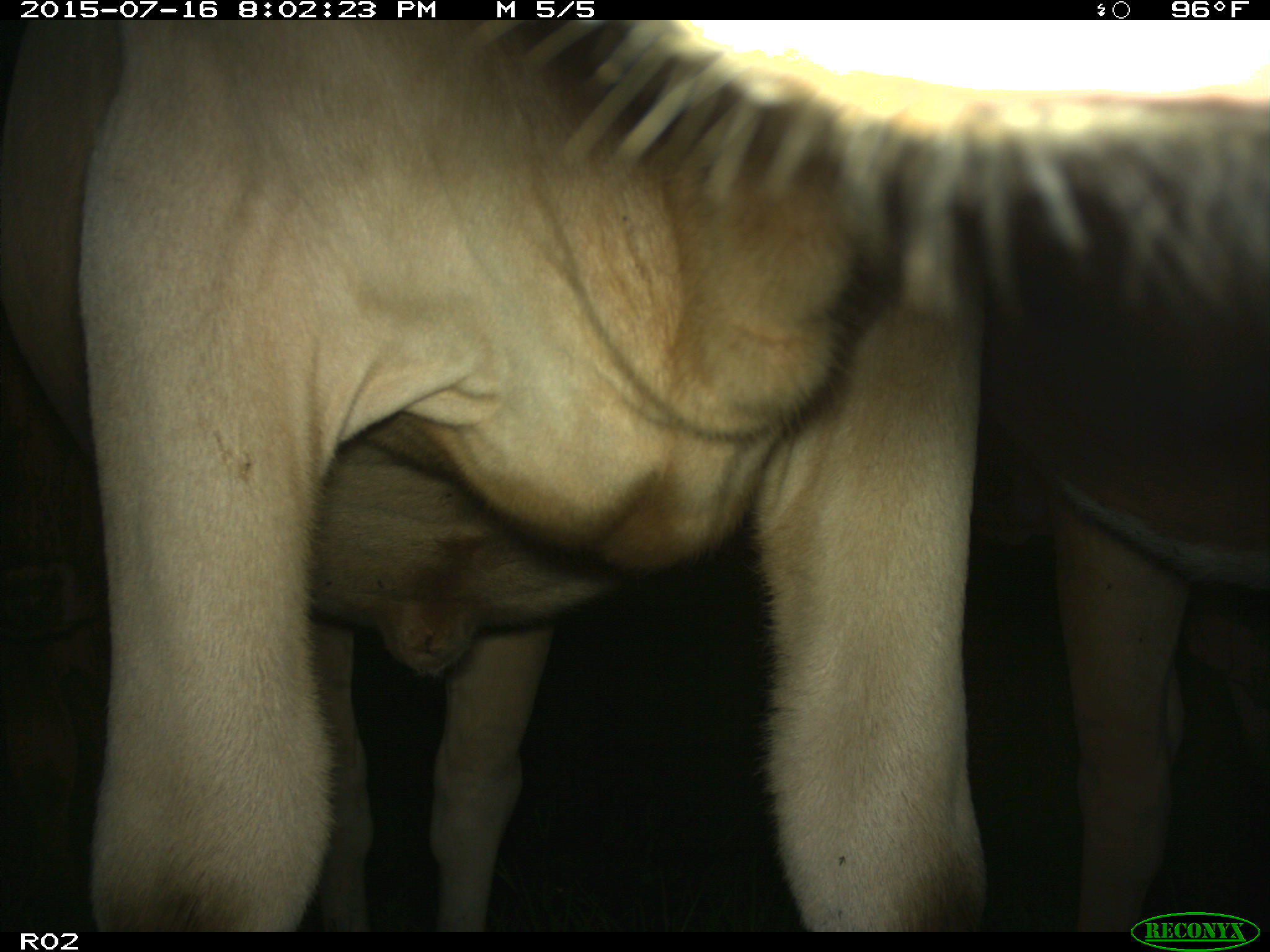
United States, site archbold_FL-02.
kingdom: Animalia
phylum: Chordata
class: Mammalia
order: Artiodactyla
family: Bovidae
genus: Bos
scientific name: Bos taurus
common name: domestic cow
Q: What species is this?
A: Bos taurus (domestic cow).